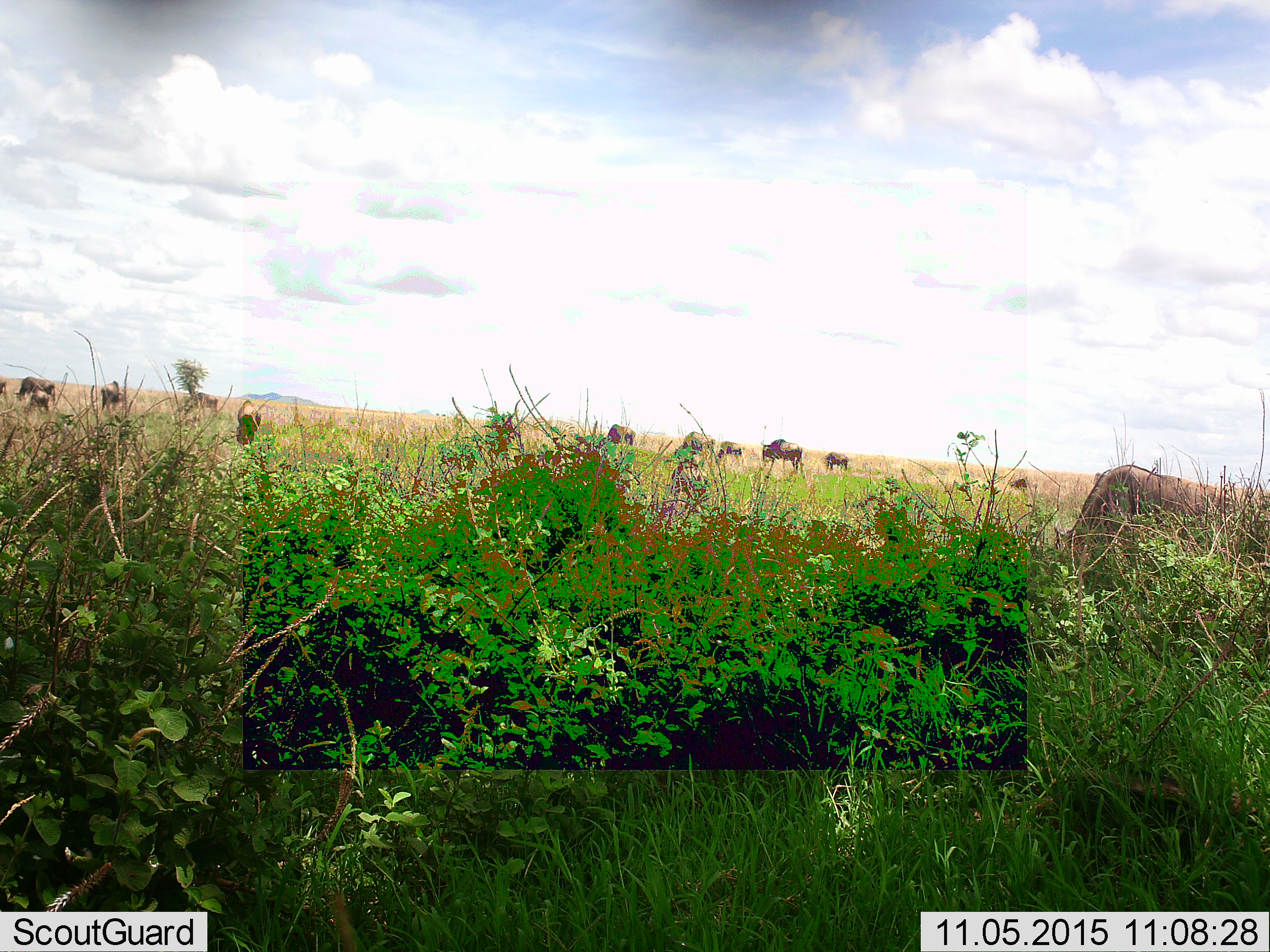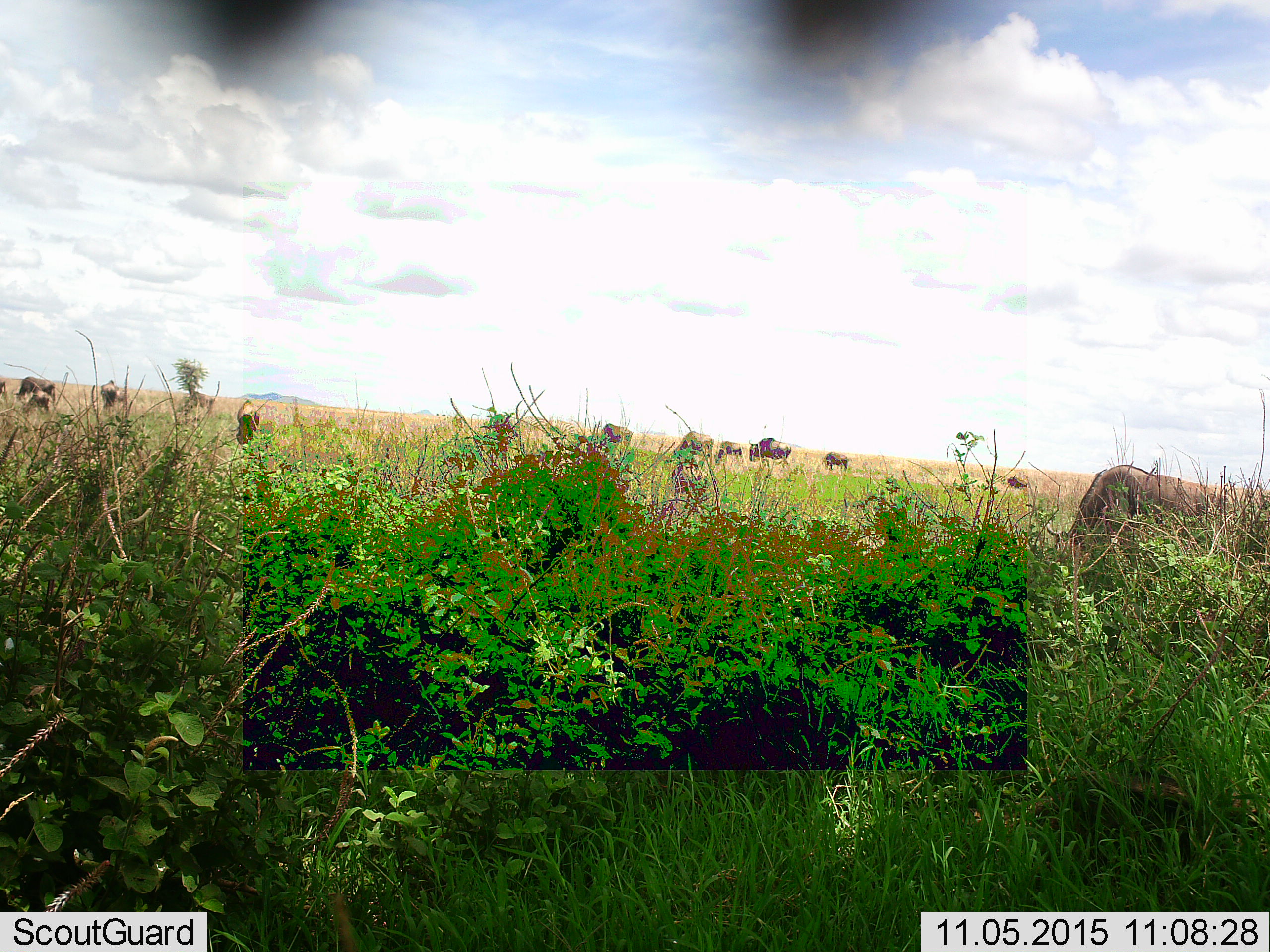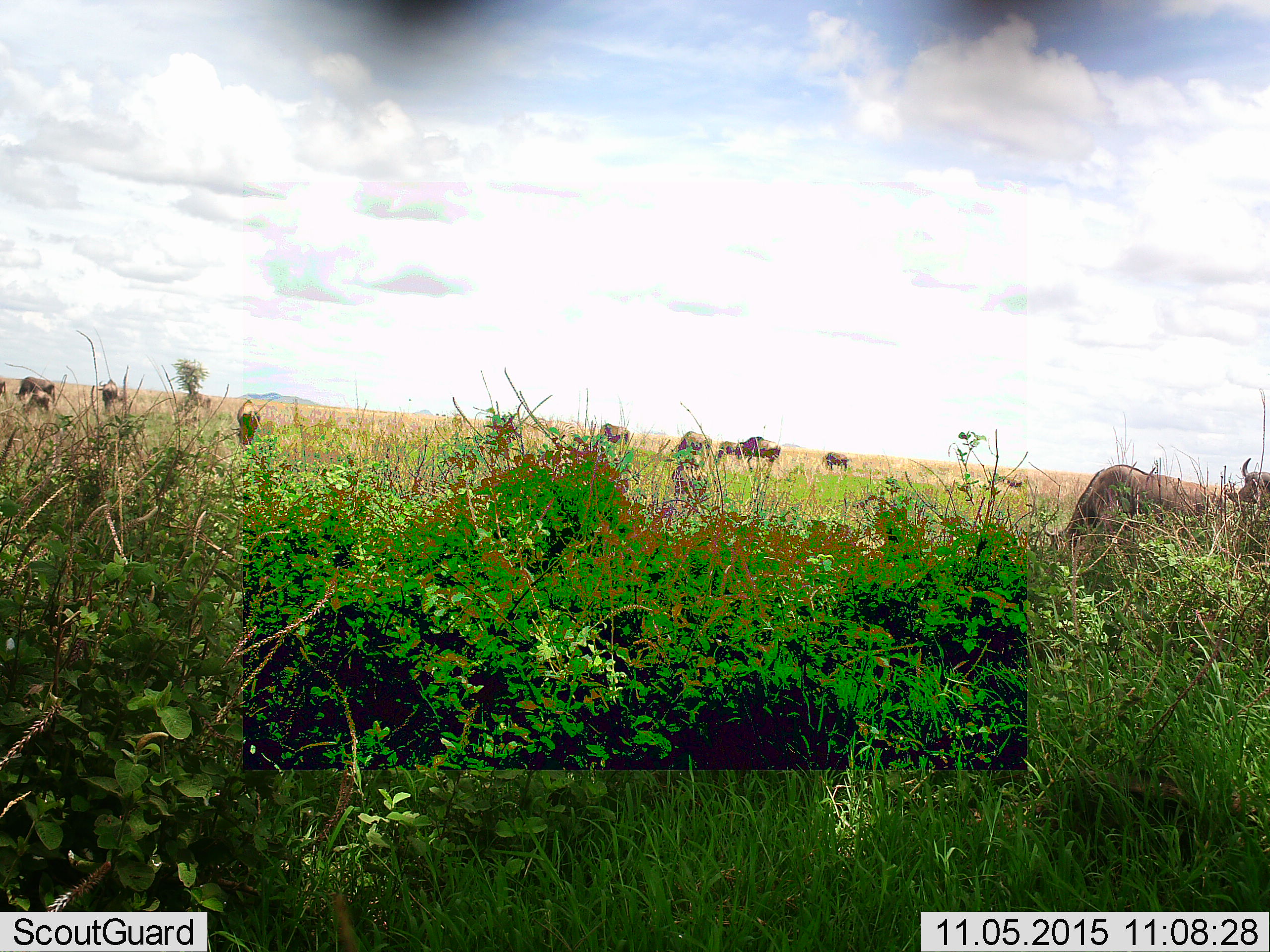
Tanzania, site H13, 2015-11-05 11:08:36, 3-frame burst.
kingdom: Animalia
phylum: Chordata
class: Mammalia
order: Artiodactyla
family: Bovidae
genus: Connochaetes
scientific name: Connochaetes taurinus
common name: blue wildebeest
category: wildebeest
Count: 11-50.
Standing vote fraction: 57%.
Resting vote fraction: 0%.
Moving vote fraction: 14%.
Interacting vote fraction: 0%.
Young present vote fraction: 0%.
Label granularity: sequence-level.